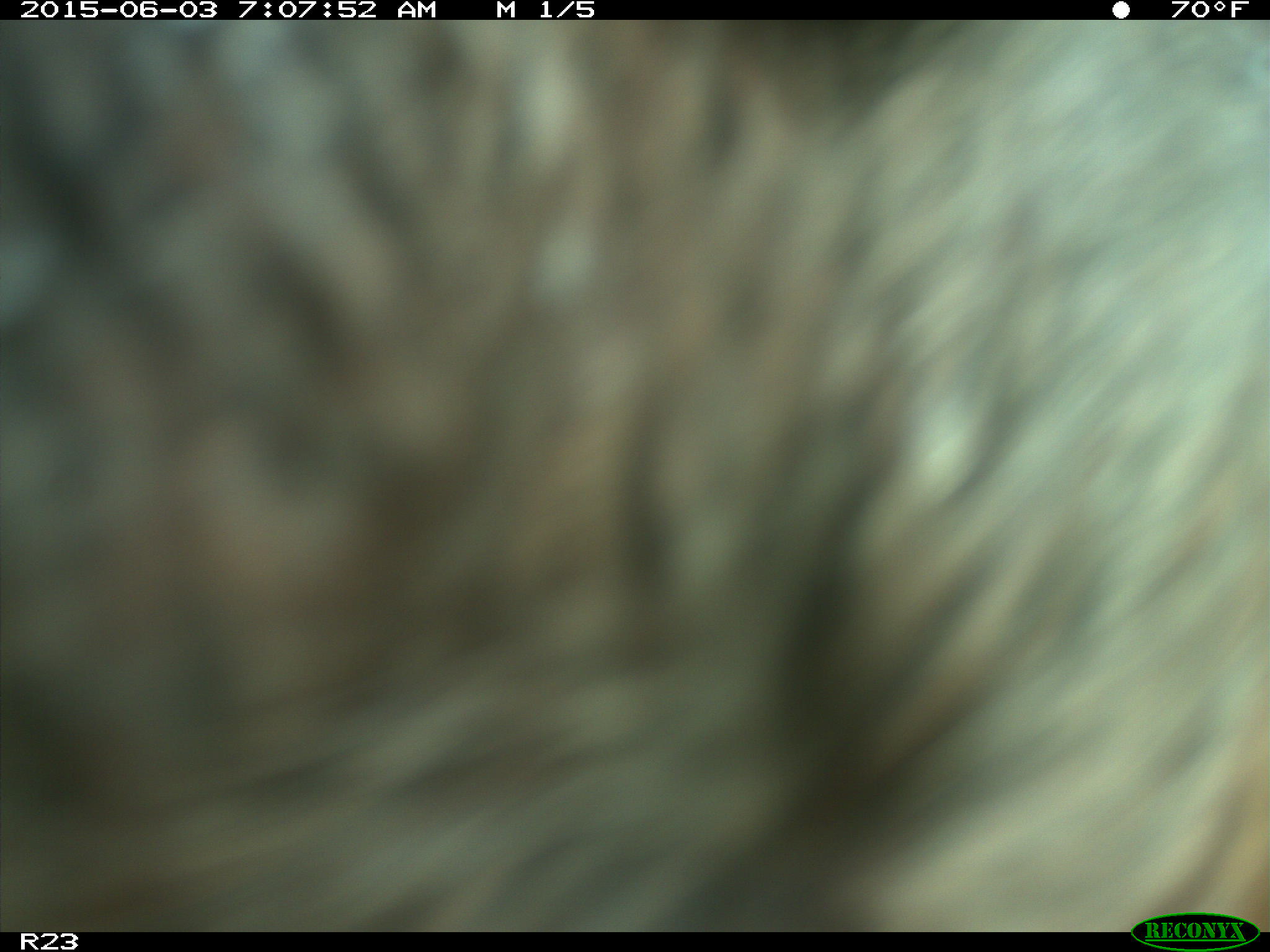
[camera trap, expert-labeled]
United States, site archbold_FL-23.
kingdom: Animalia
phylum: Chordata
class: Mammalia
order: Artiodactyla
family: Bovidae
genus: Bos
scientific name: Bos taurus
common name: domestic cow